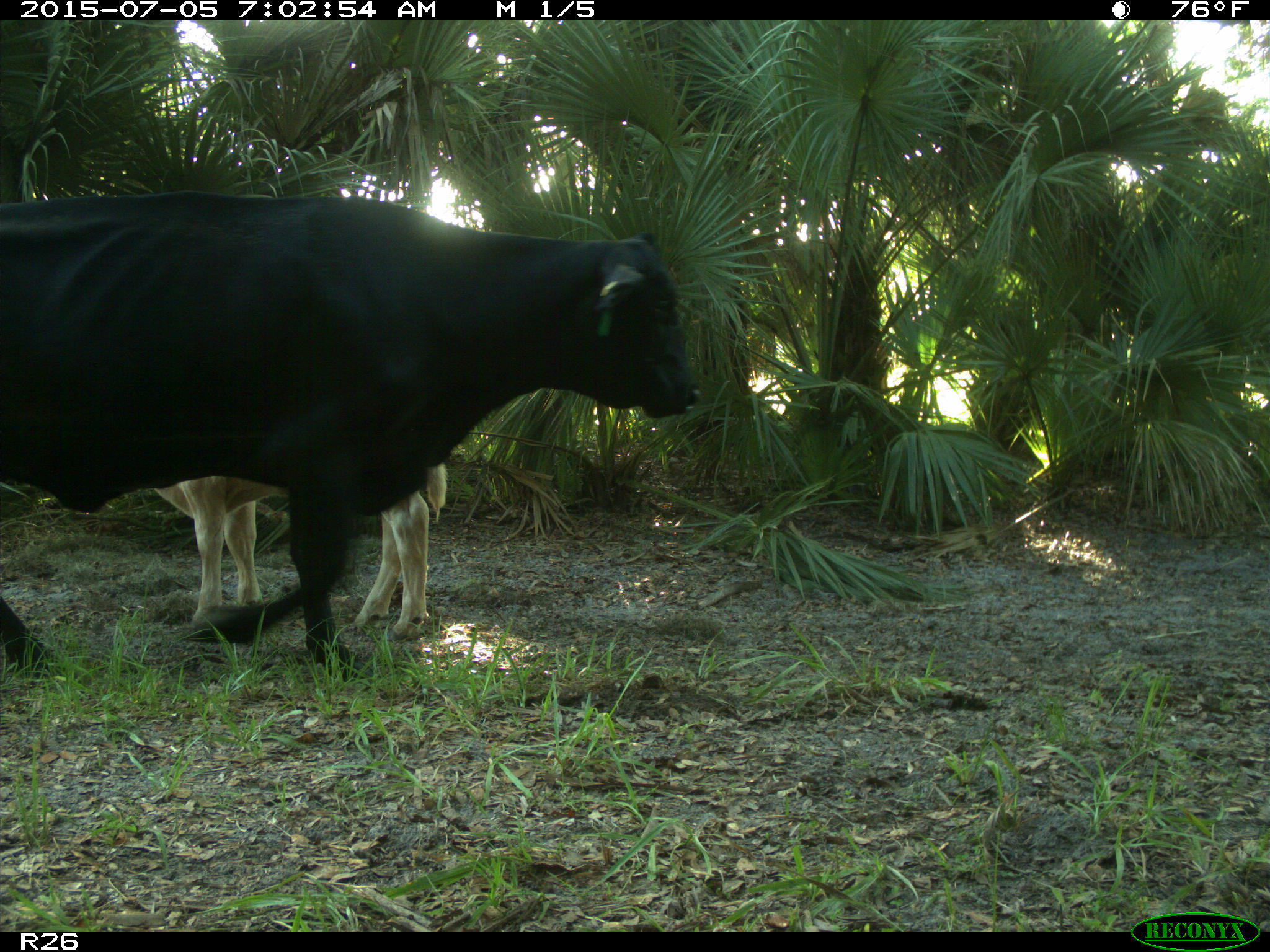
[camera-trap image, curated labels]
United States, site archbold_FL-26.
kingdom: Animalia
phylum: Chordata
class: Mammalia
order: Artiodactyla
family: Bovidae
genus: Bos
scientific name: Bos taurus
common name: domestic cow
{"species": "Bos taurus (domestic cow)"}